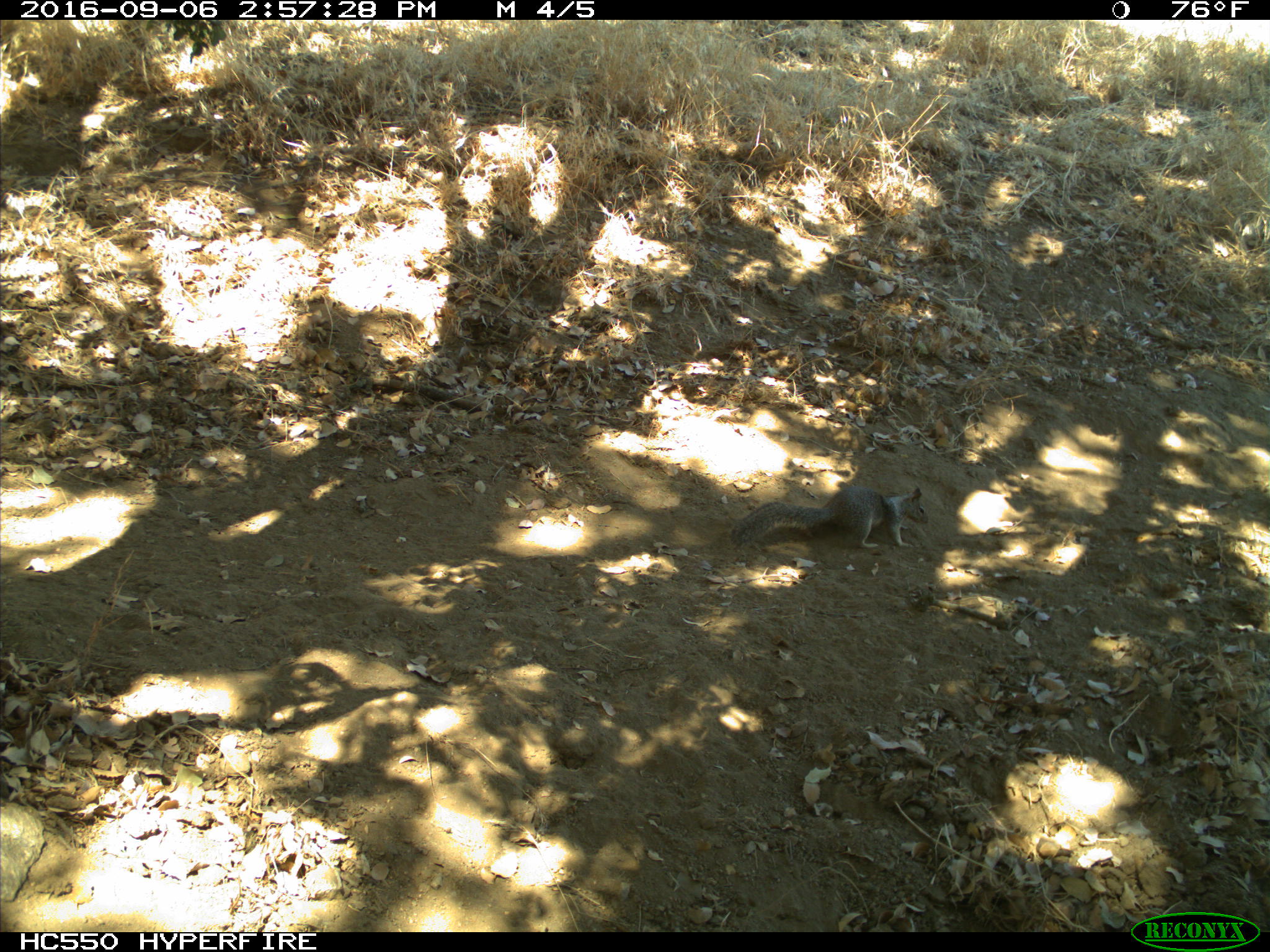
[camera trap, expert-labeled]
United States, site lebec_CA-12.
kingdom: Animalia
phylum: Chordata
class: Mammalia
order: Rodentia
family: Sciuridae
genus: Otospermophilus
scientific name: Otospermophilus beecheyi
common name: california ground squirrel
Otospermophilus beecheyi (california ground squirrel).